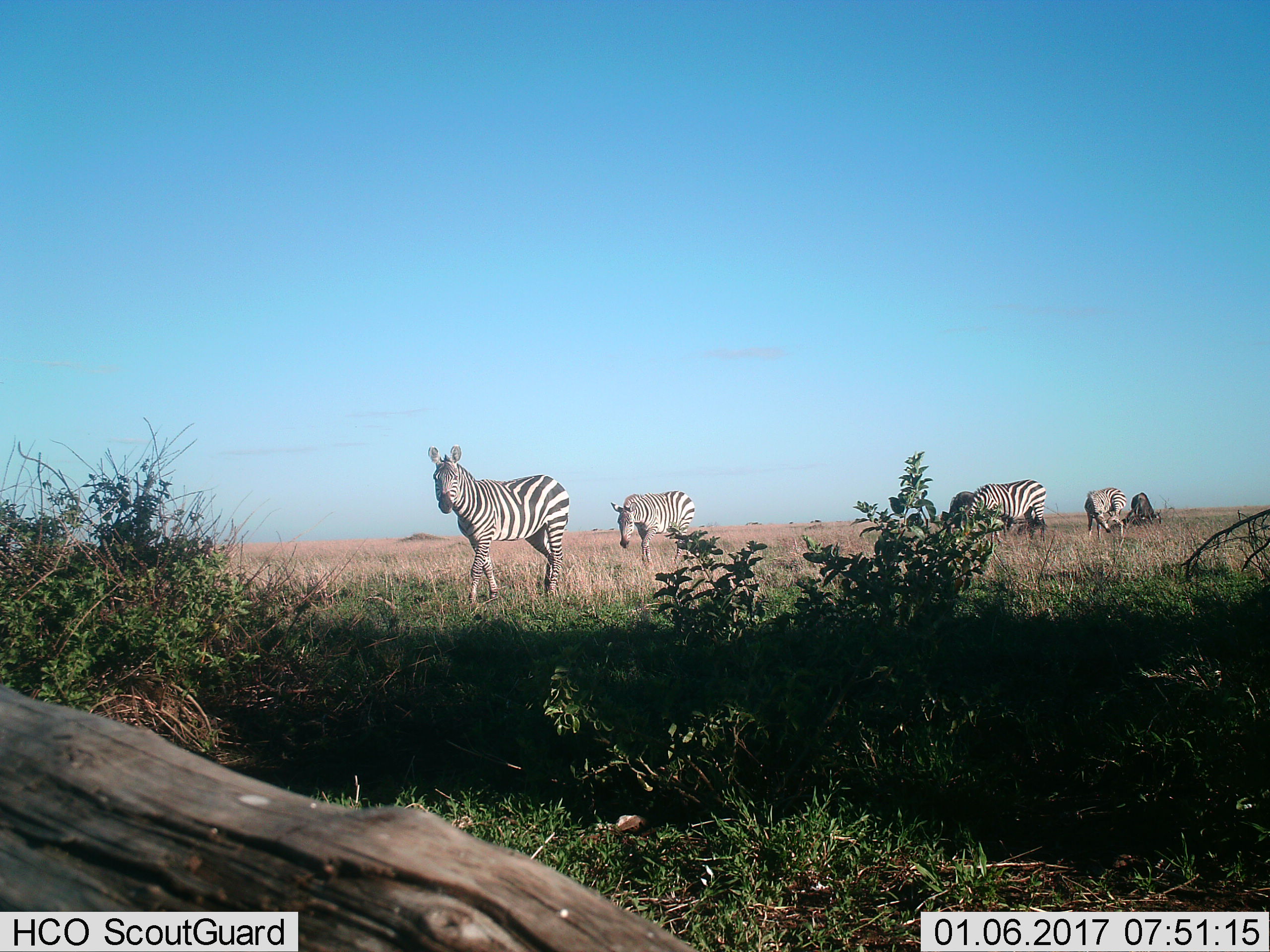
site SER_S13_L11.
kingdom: Animalia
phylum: Chordata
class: Mammalia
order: Perissodactyla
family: Equidae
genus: Equus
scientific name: Equus quagga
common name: plains zebra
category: zebraplains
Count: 4.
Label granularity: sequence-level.